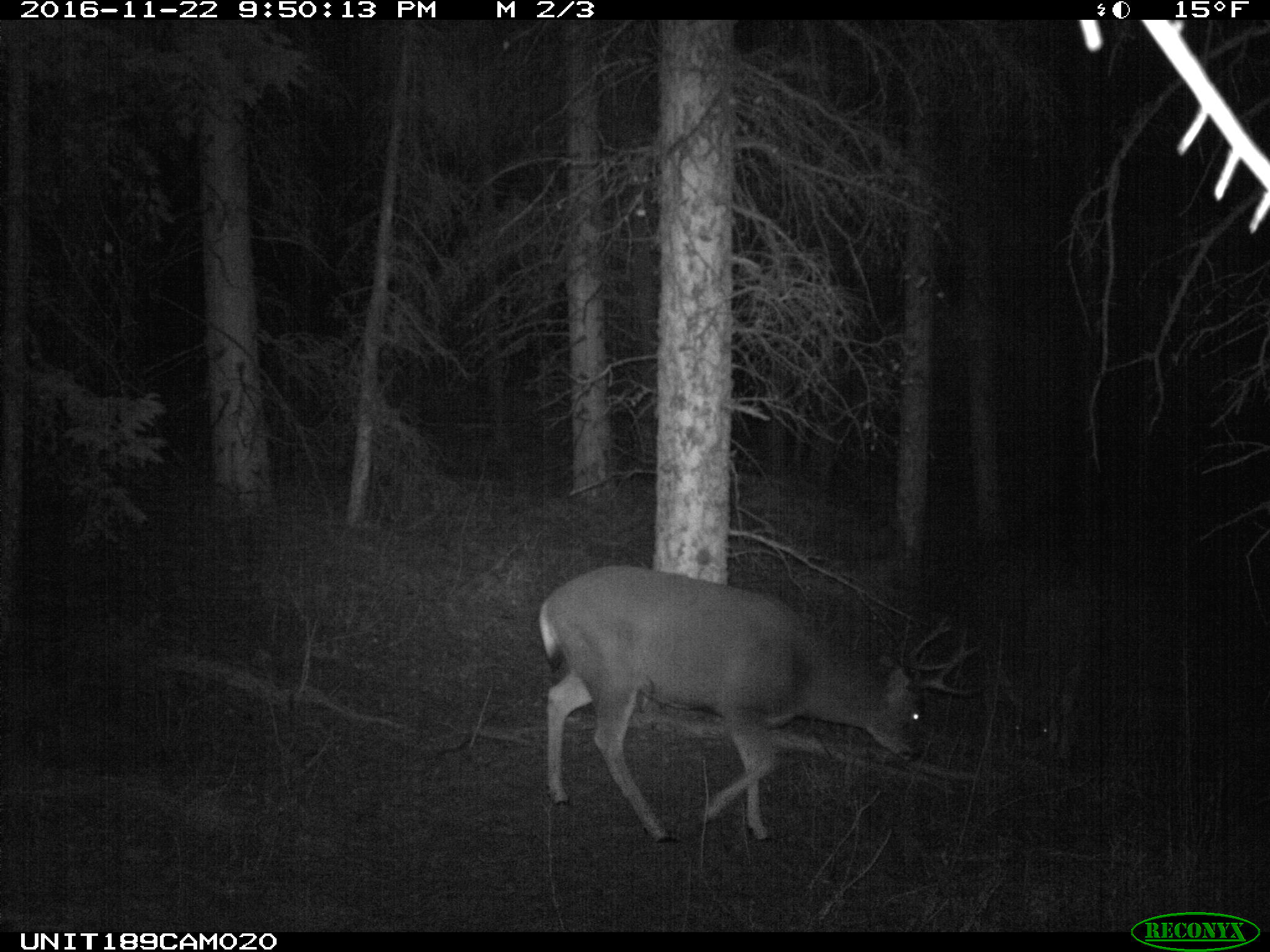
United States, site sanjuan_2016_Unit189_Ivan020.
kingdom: Animalia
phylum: Chordata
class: Mammalia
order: Artiodactyla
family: Cervidae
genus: Odocoileus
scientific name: Odocoileus hemionus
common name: mule deer